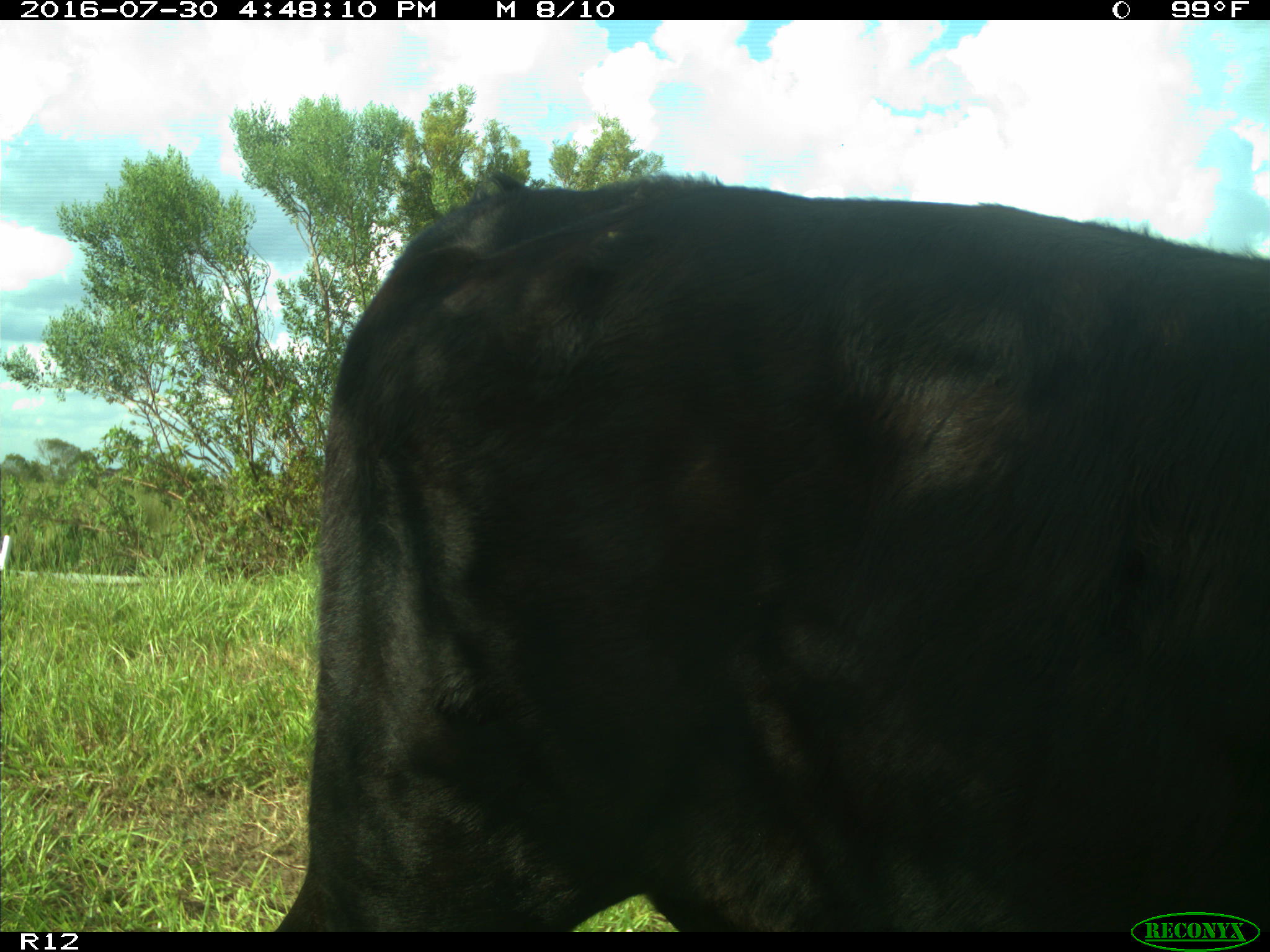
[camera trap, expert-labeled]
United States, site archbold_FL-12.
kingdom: Animalia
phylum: Chordata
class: Mammalia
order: Artiodactyla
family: Bovidae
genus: Bos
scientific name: Bos taurus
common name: domestic cow